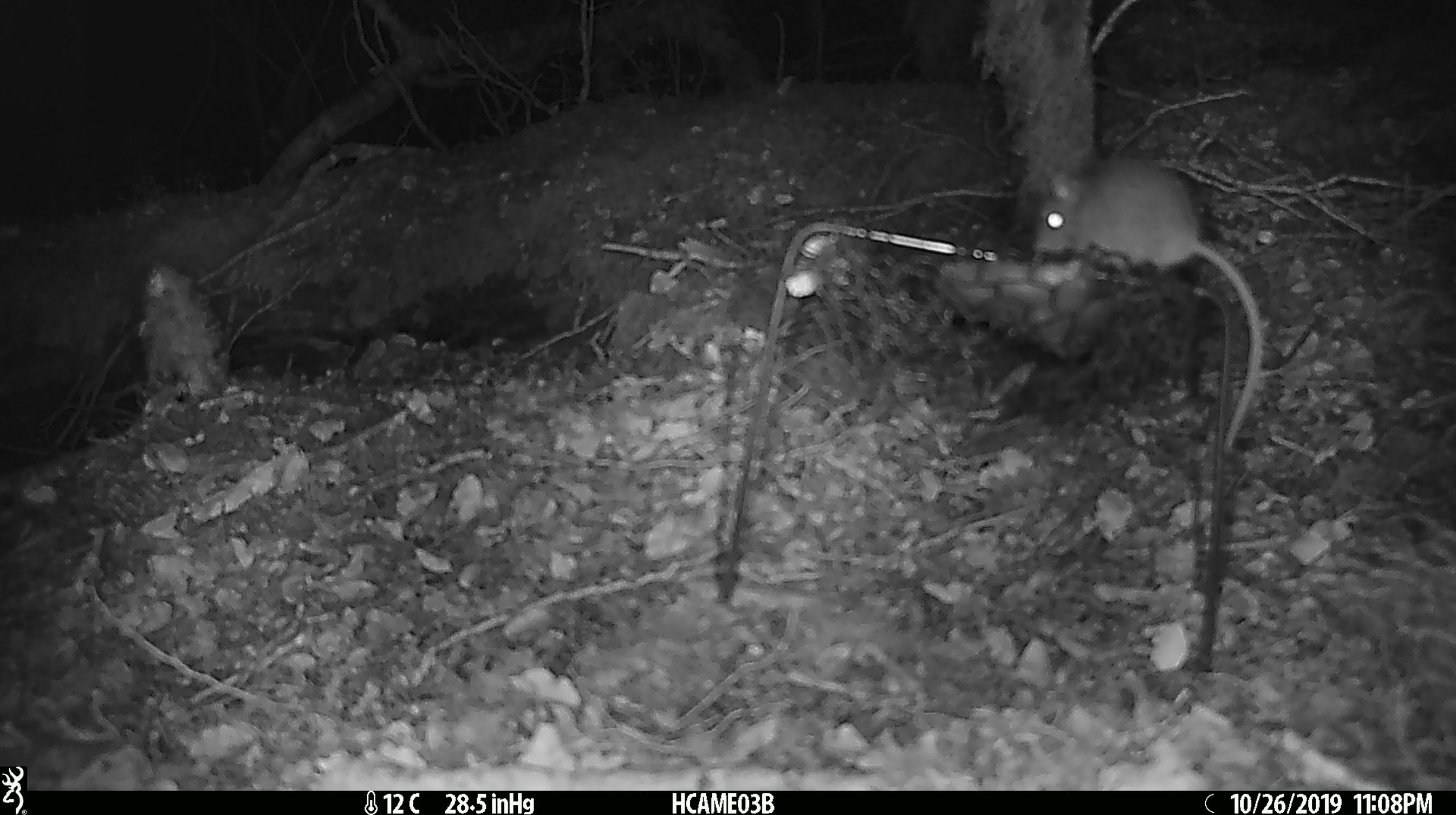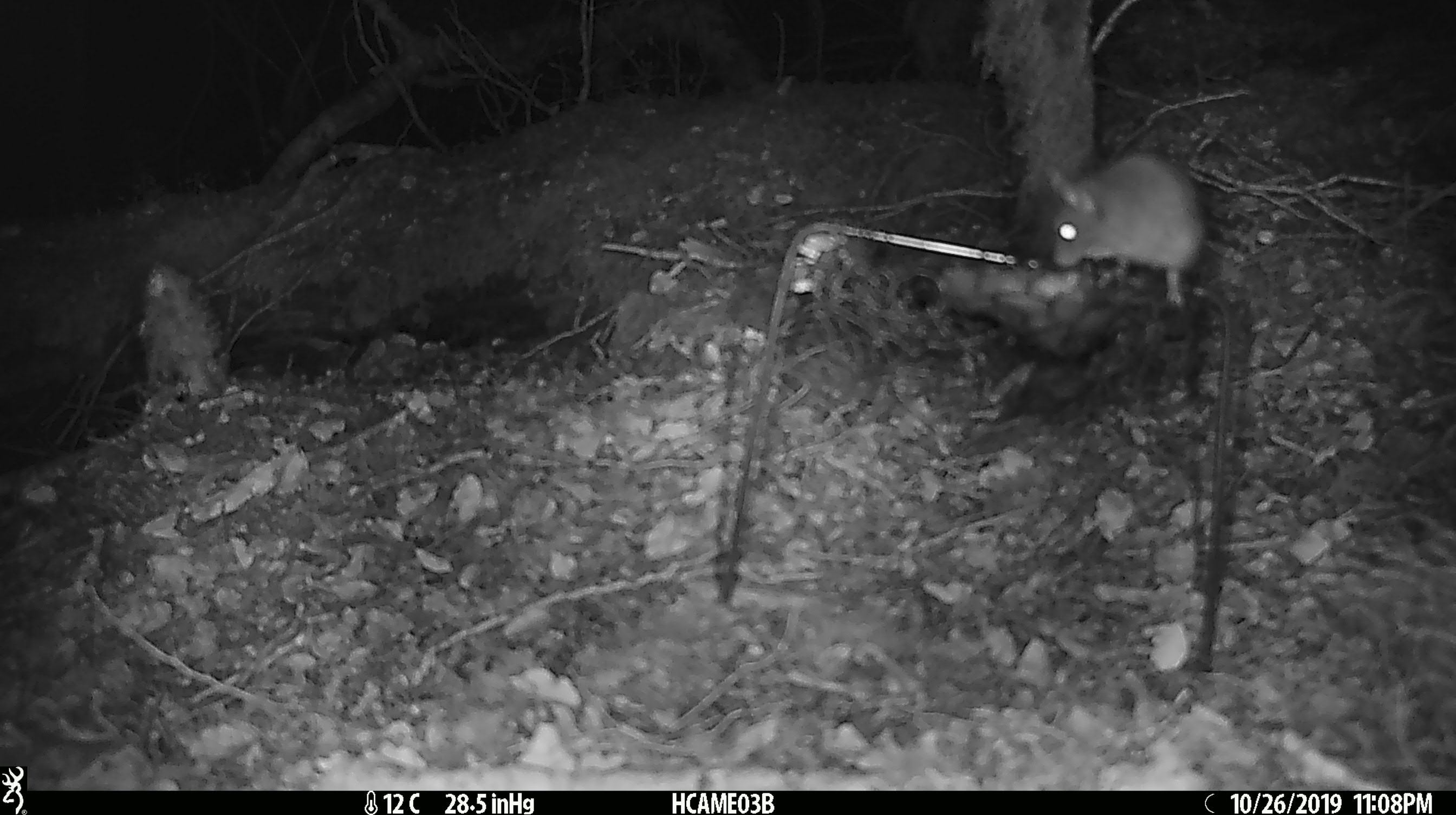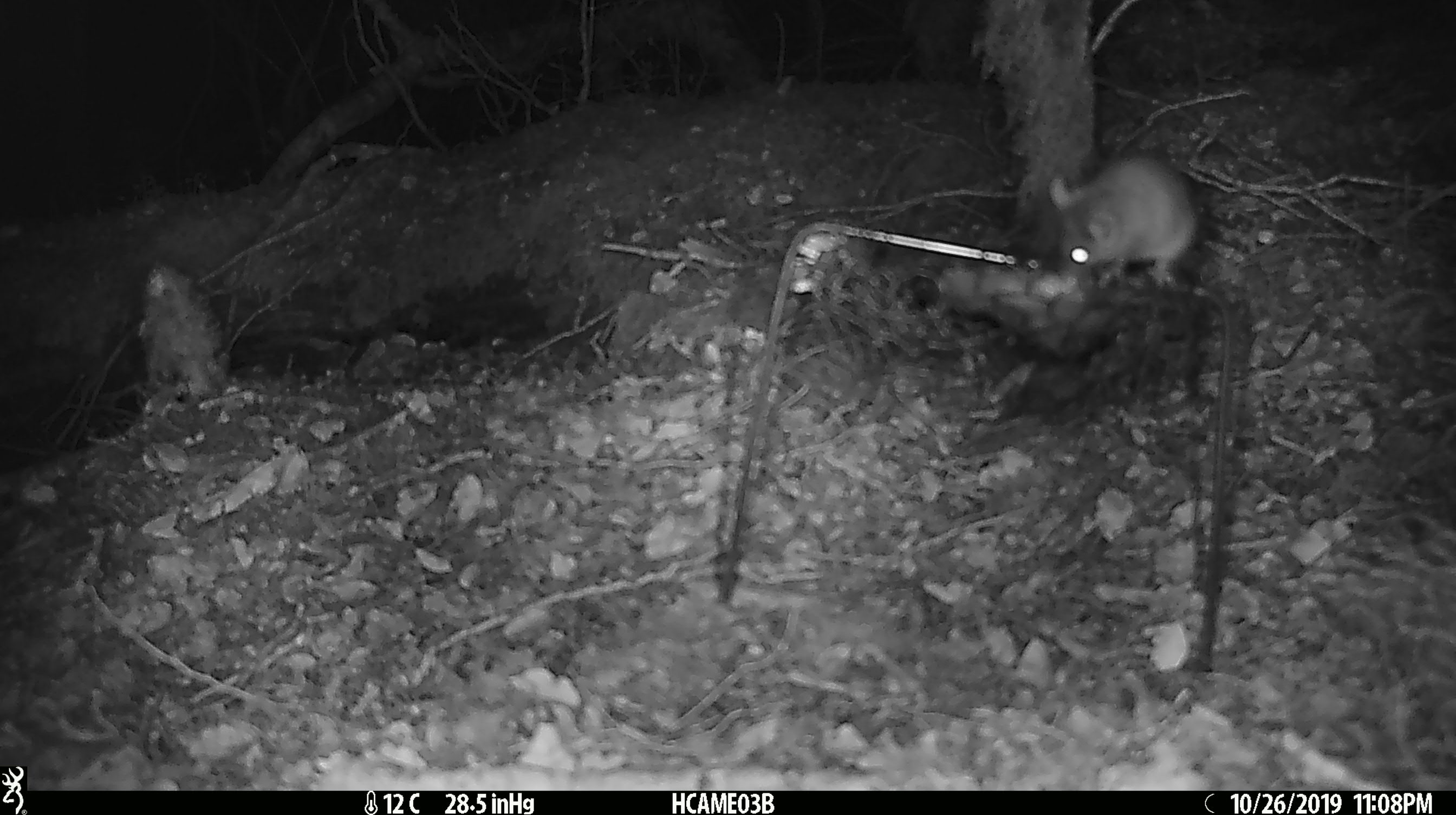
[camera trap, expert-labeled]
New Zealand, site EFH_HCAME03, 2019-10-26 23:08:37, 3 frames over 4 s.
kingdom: Animalia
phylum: Chordata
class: Mammalia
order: Rodentia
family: Muridae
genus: Mus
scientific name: Mus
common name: mouse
Mouse (Mus).